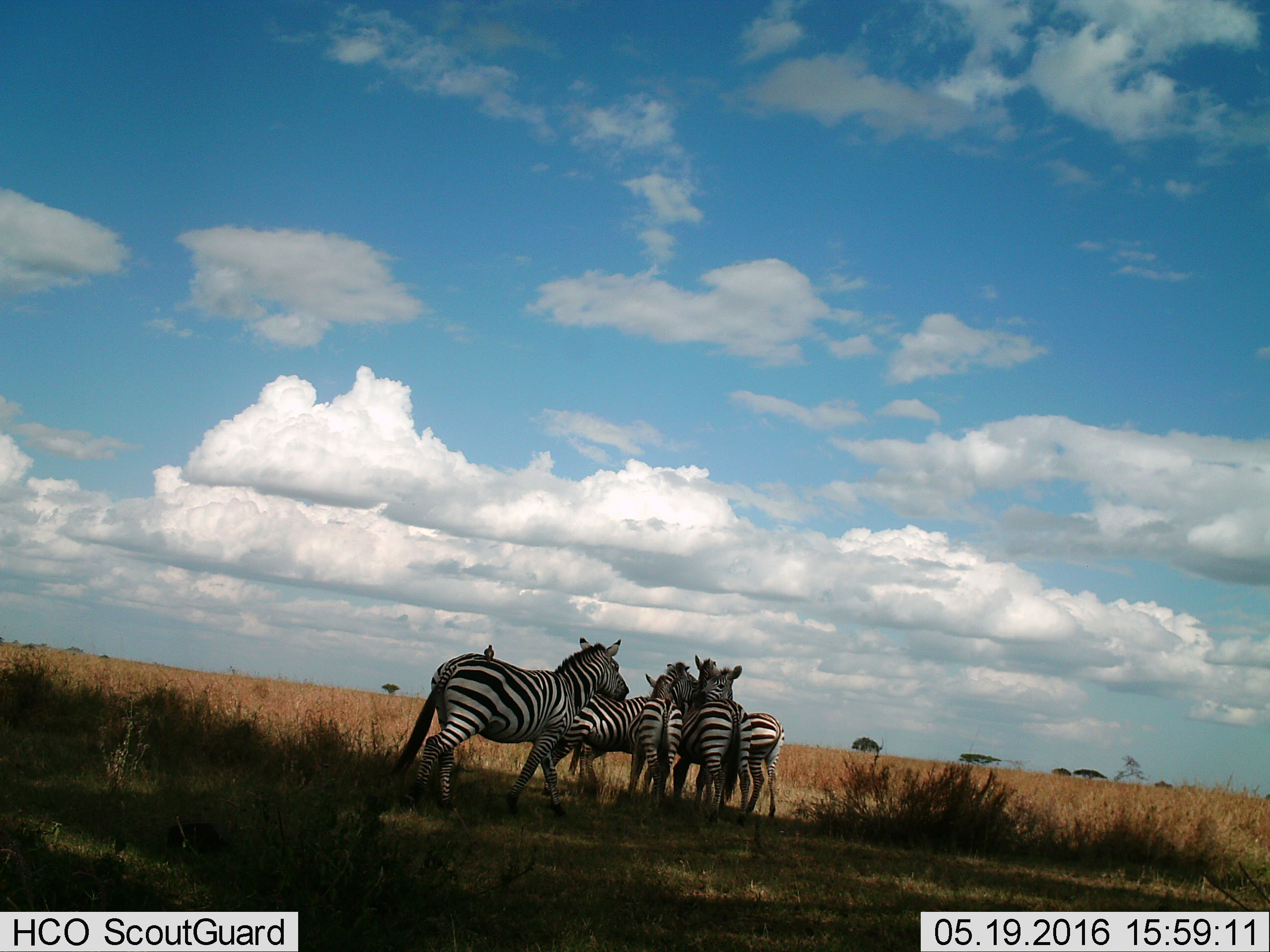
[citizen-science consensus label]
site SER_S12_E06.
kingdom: Animalia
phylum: Chordata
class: Mammalia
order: Perissodactyla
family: Equidae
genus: Equus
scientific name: Equus quagga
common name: plains zebra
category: zebraplains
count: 5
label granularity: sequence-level